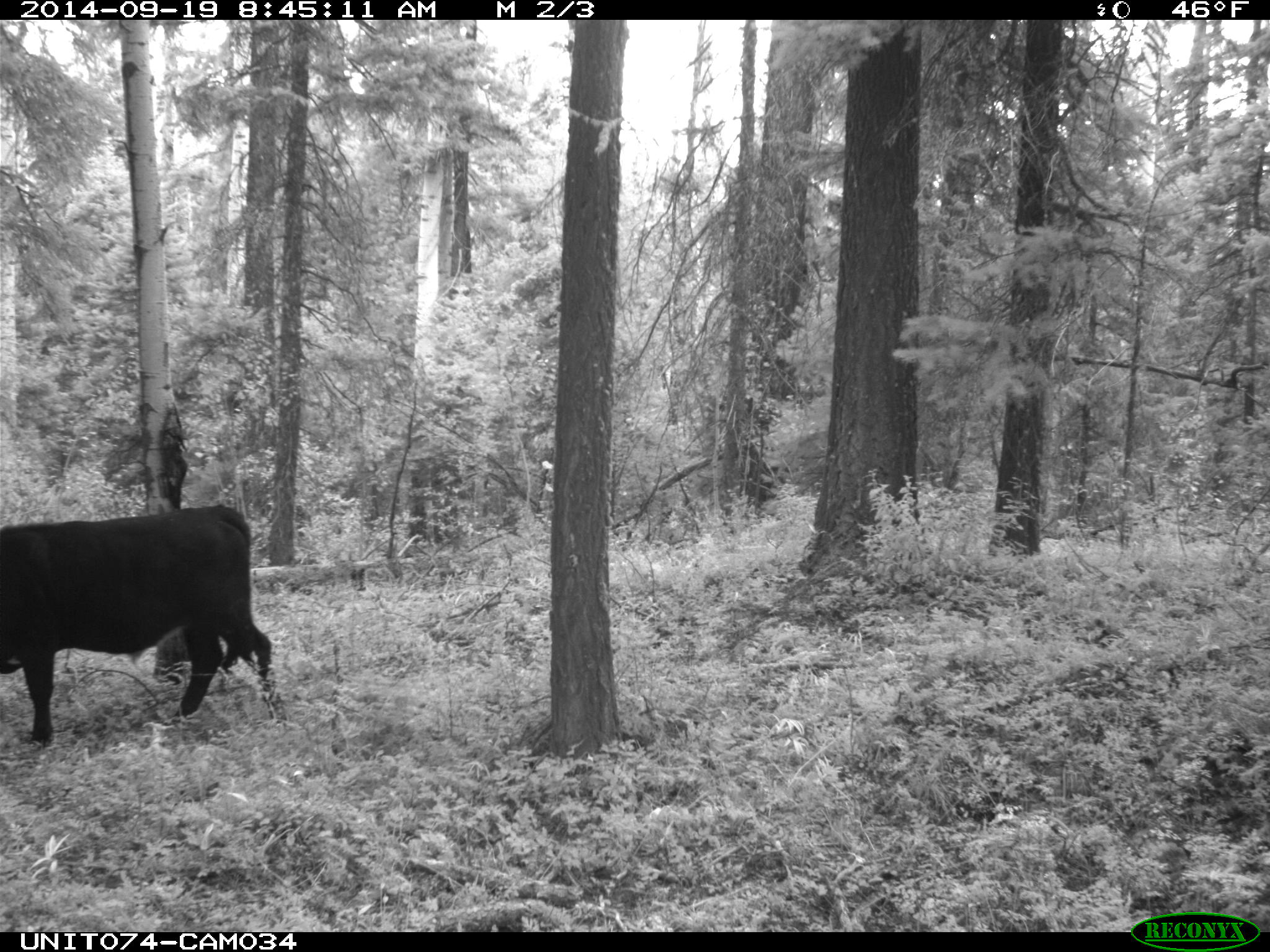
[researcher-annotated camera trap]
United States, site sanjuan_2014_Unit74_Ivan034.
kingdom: Animalia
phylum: Chordata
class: Mammalia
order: Artiodactyla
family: Bovidae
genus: Bos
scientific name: Bos taurus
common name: domestic cow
Bos taurus (domestic cow).